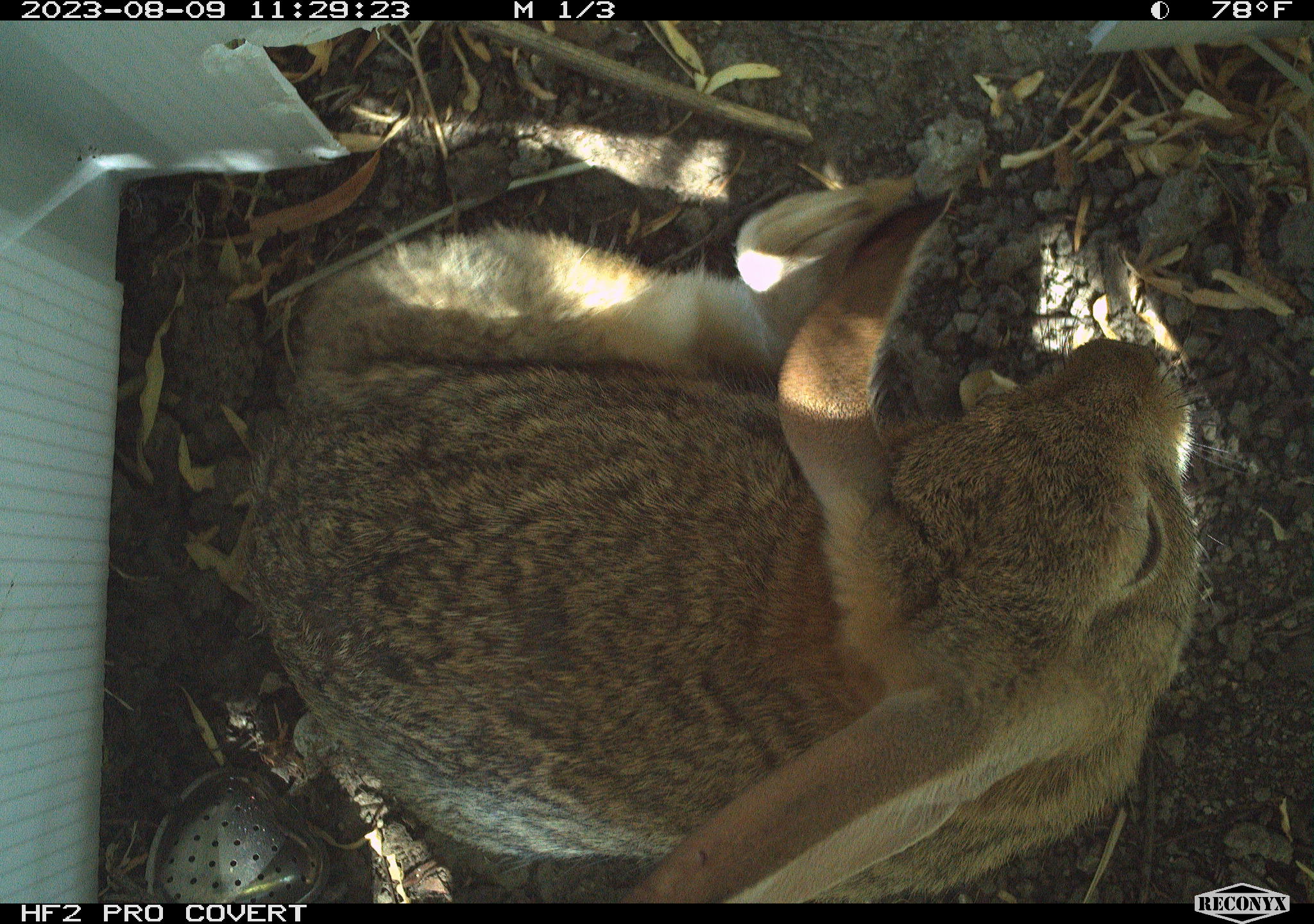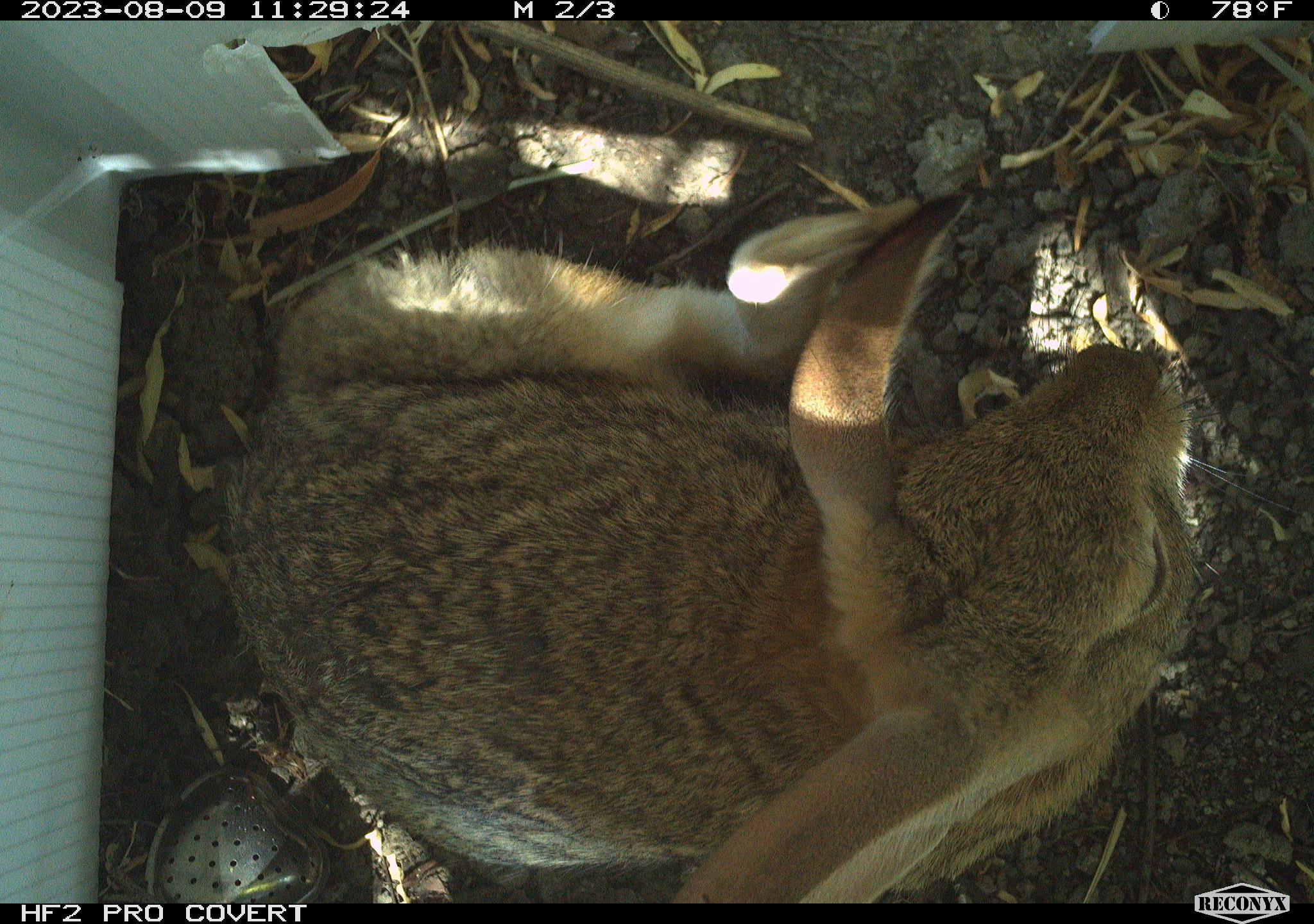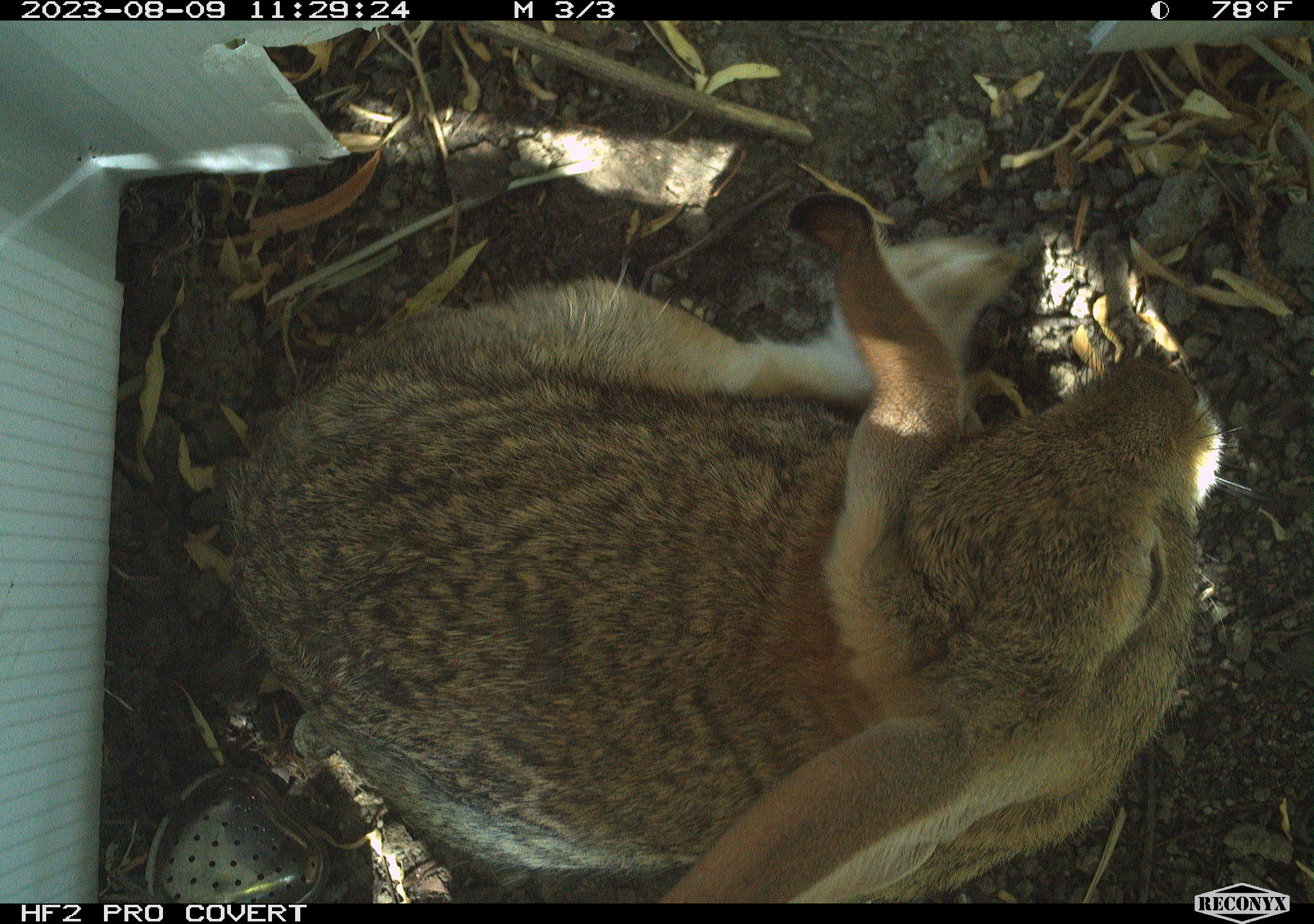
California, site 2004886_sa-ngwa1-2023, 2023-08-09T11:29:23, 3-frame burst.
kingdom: Animalia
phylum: Chordata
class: Mammalia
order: Lagomorpha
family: Leporidae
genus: Sylvilagus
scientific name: Sylvilagus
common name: cottontail rabbits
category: sylvilagus species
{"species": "sylvilagus species (cottontail rabbits) (Sylvilagus)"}